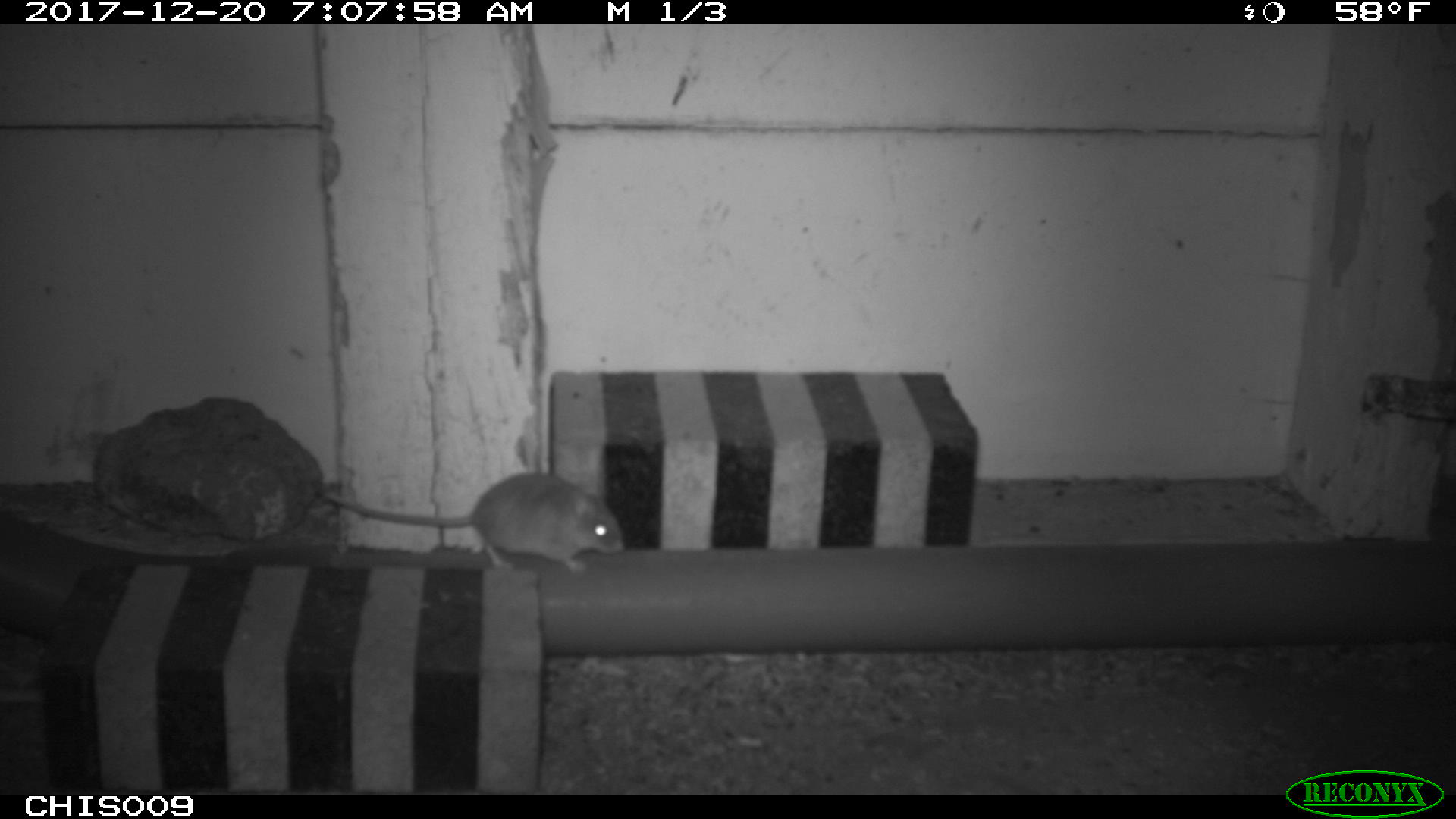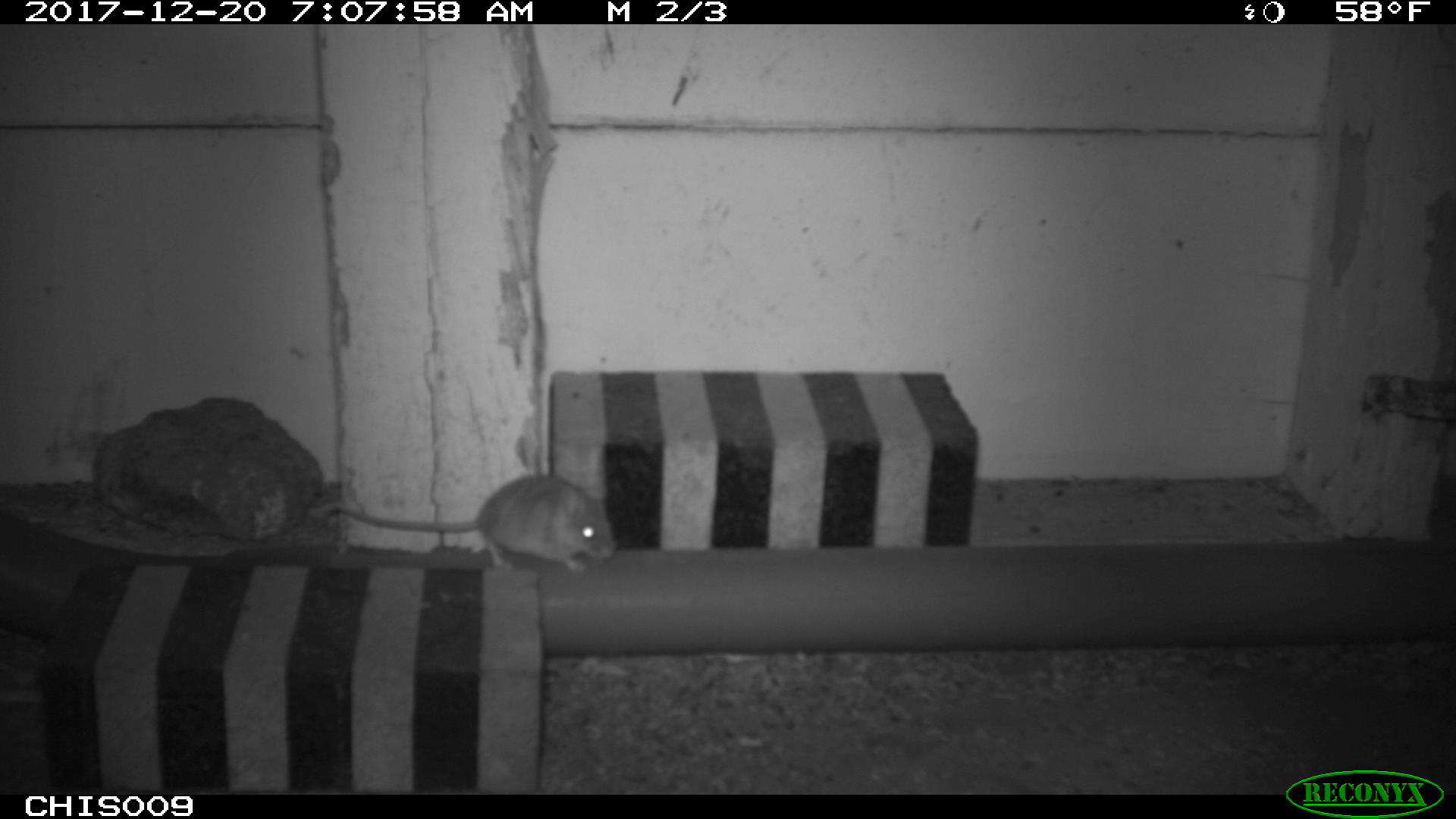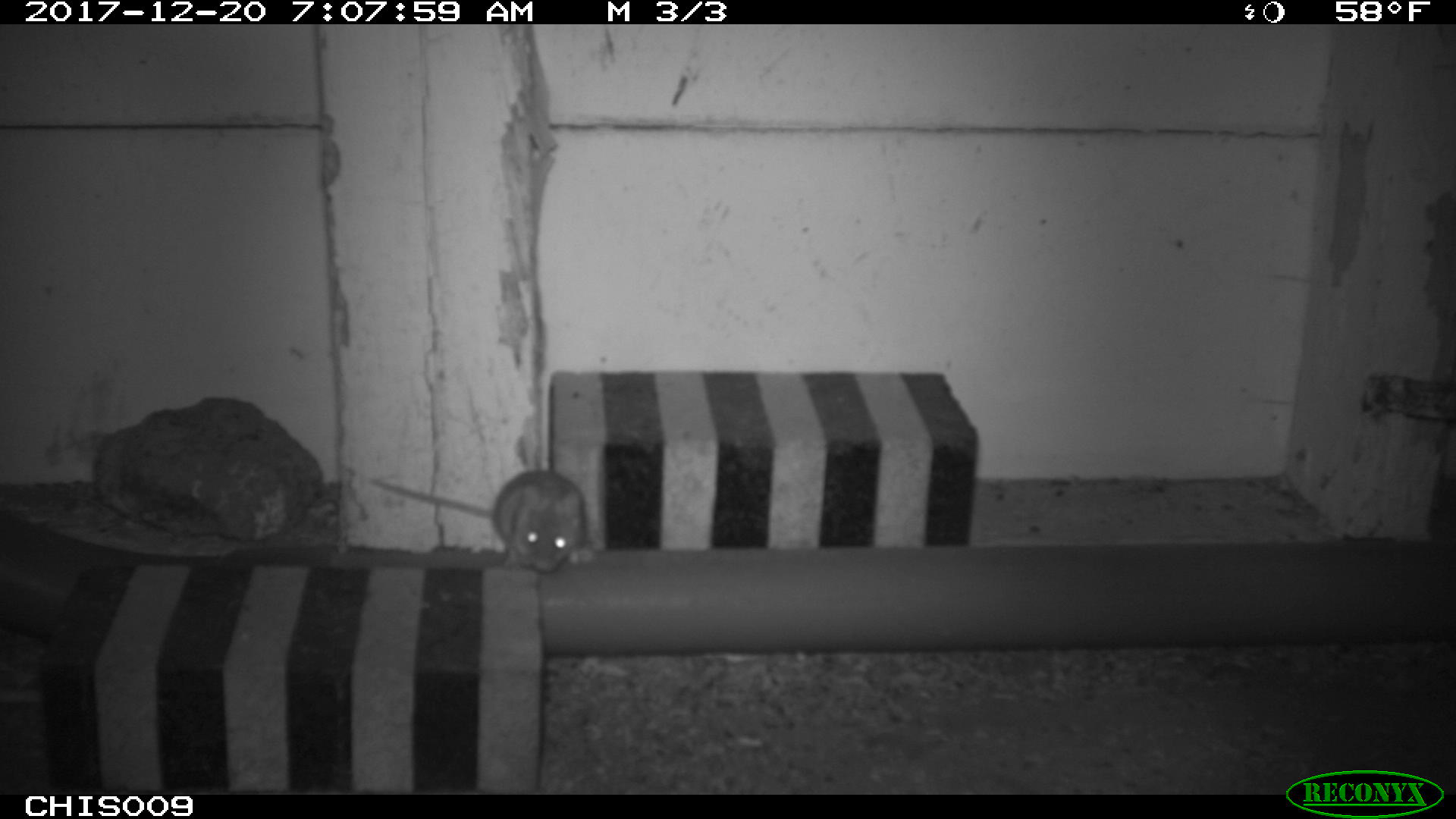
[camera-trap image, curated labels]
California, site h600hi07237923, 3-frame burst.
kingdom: Animalia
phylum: Chordata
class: Mammalia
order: Rodentia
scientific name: Rodentia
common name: rodent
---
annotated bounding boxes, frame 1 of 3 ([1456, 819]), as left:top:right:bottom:
rodent: 322:471:624:573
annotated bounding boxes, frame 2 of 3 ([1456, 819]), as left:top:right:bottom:
rodent: 335:474:614:572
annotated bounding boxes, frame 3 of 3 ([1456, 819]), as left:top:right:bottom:
rodent: 368:469:585:571